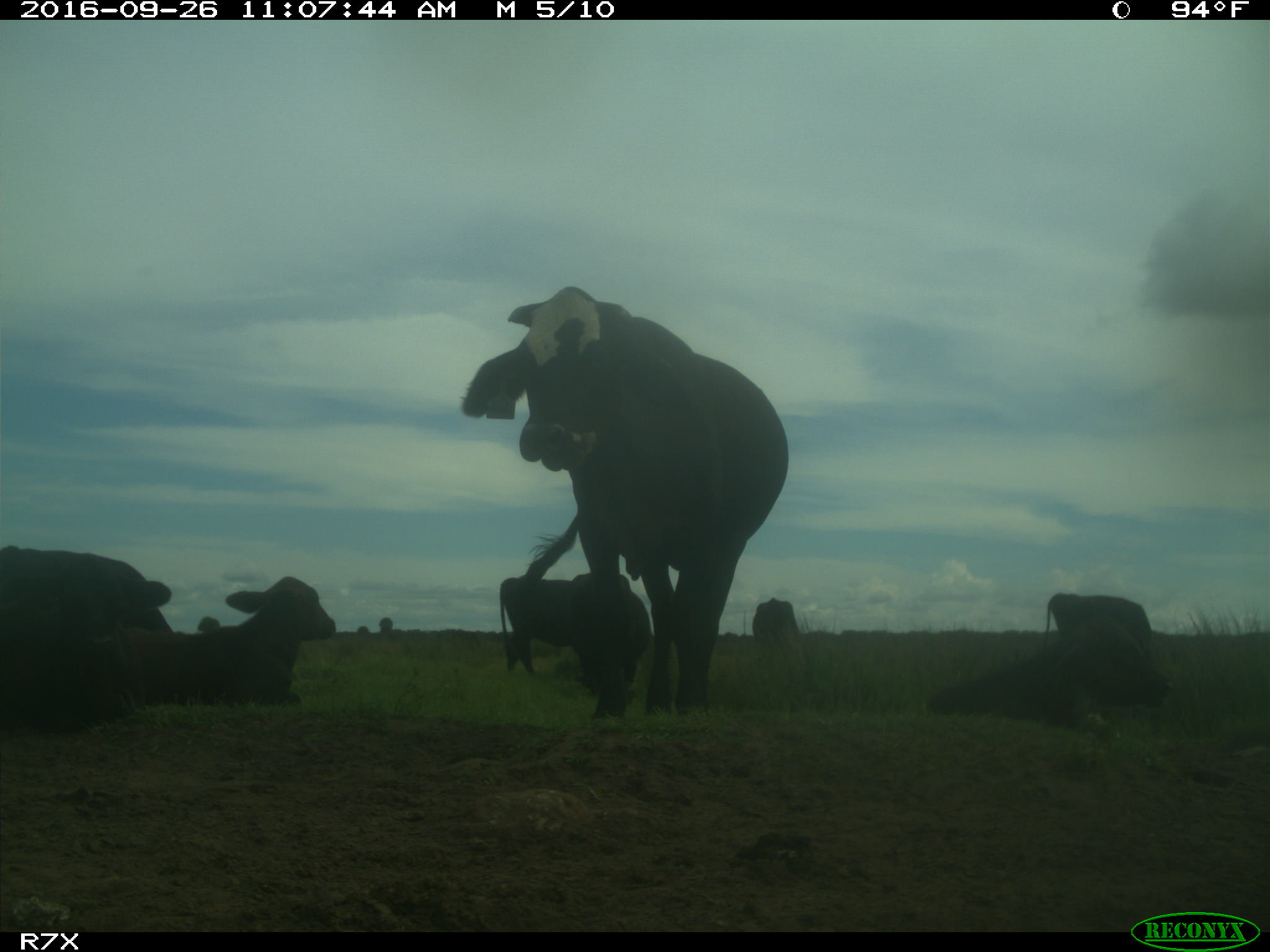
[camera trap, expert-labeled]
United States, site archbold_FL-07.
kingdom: Animalia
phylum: Chordata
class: Mammalia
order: Artiodactyla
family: Bovidae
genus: Bos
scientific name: Bos taurus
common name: domestic cow